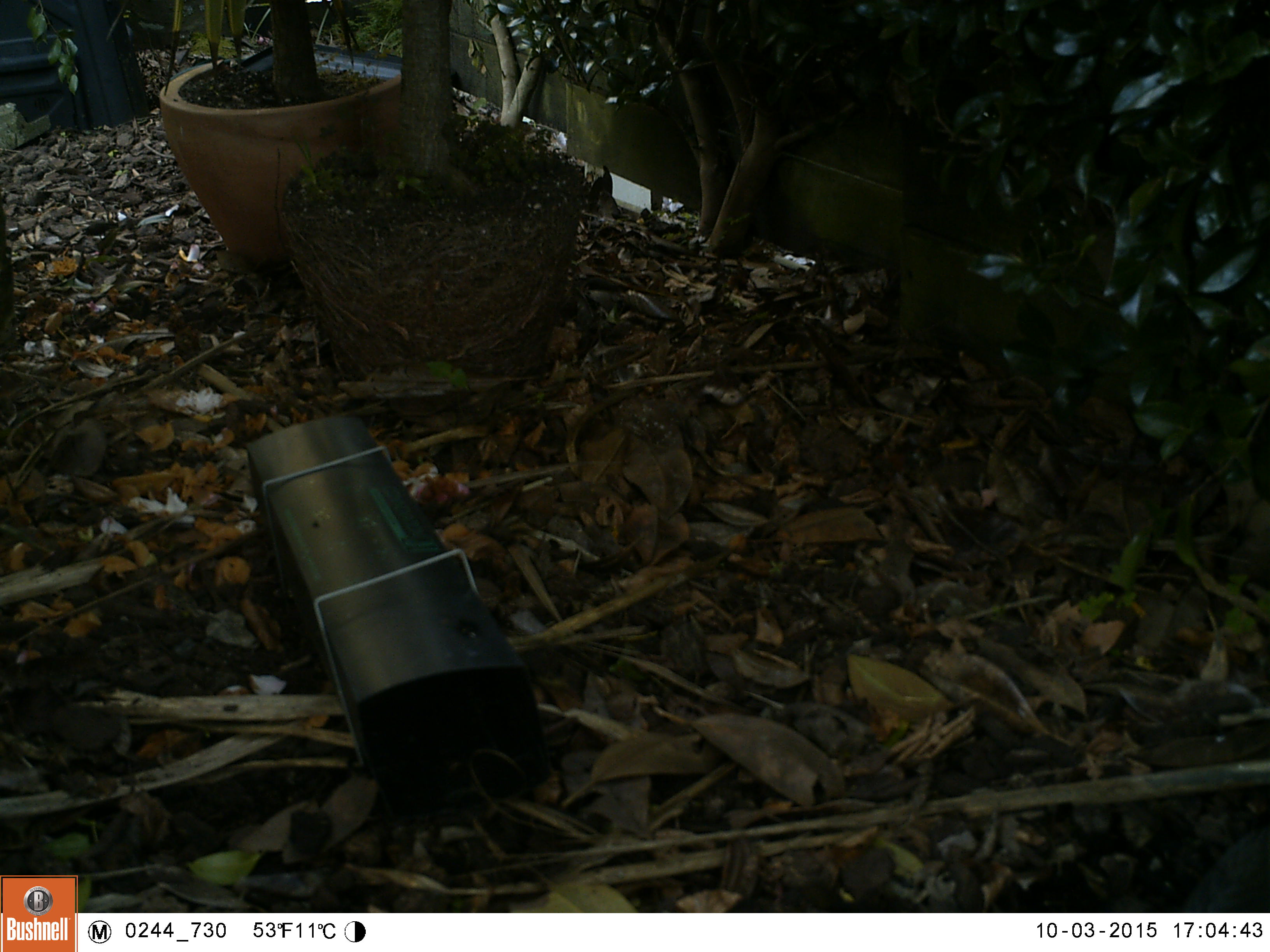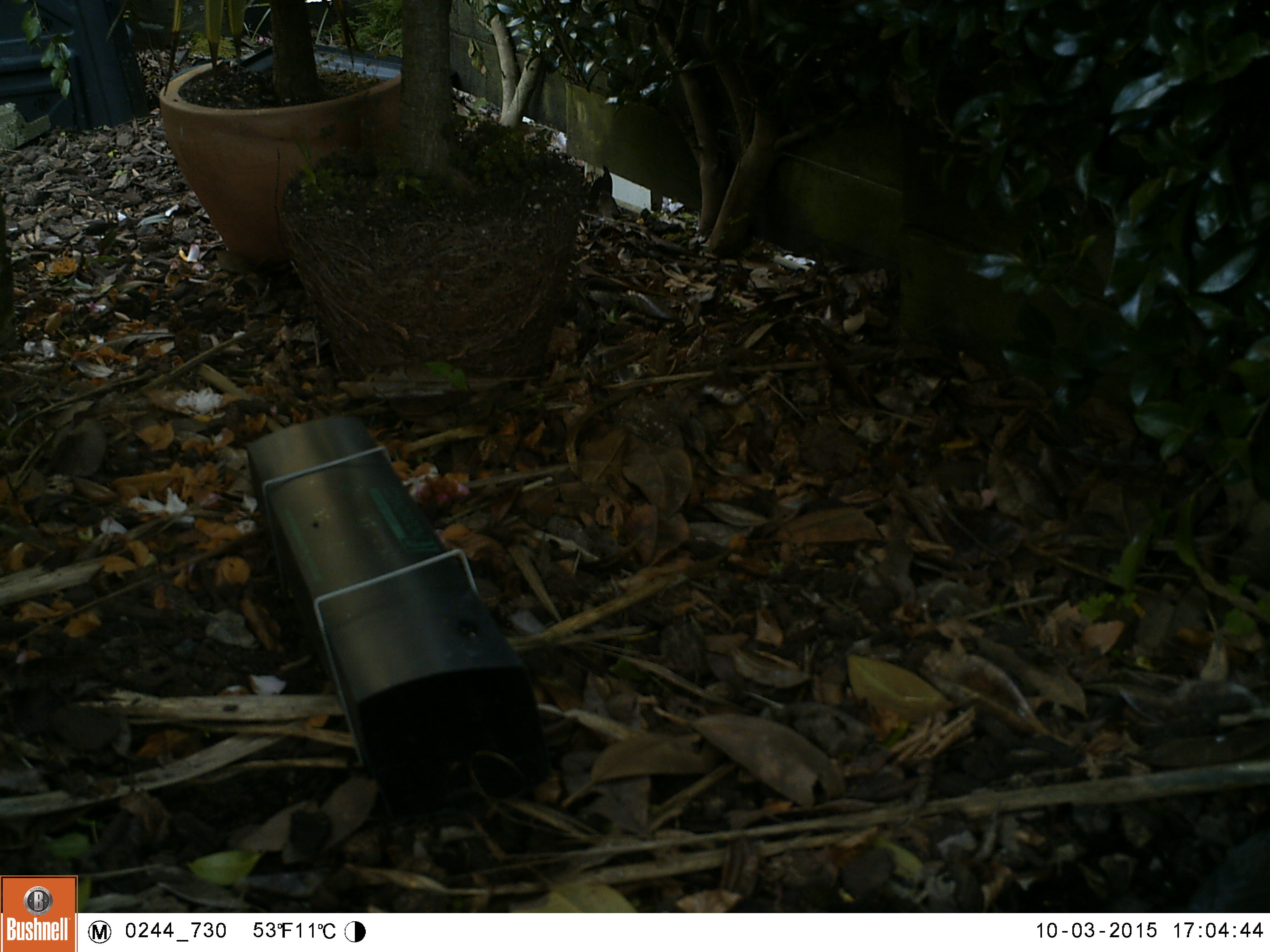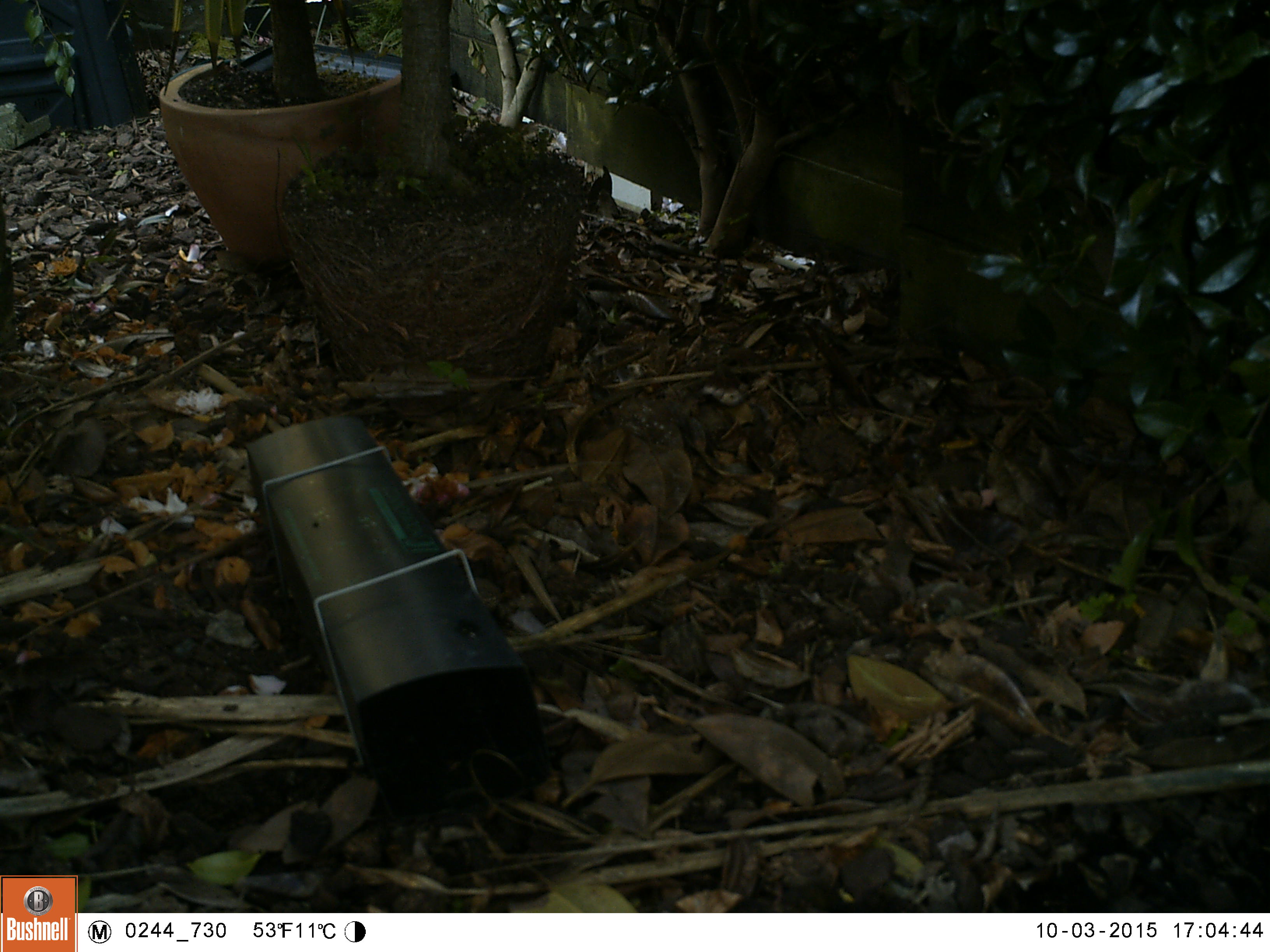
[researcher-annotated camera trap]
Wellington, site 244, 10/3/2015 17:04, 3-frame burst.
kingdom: Animalia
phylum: Chordata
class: Aves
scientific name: Aves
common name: bird